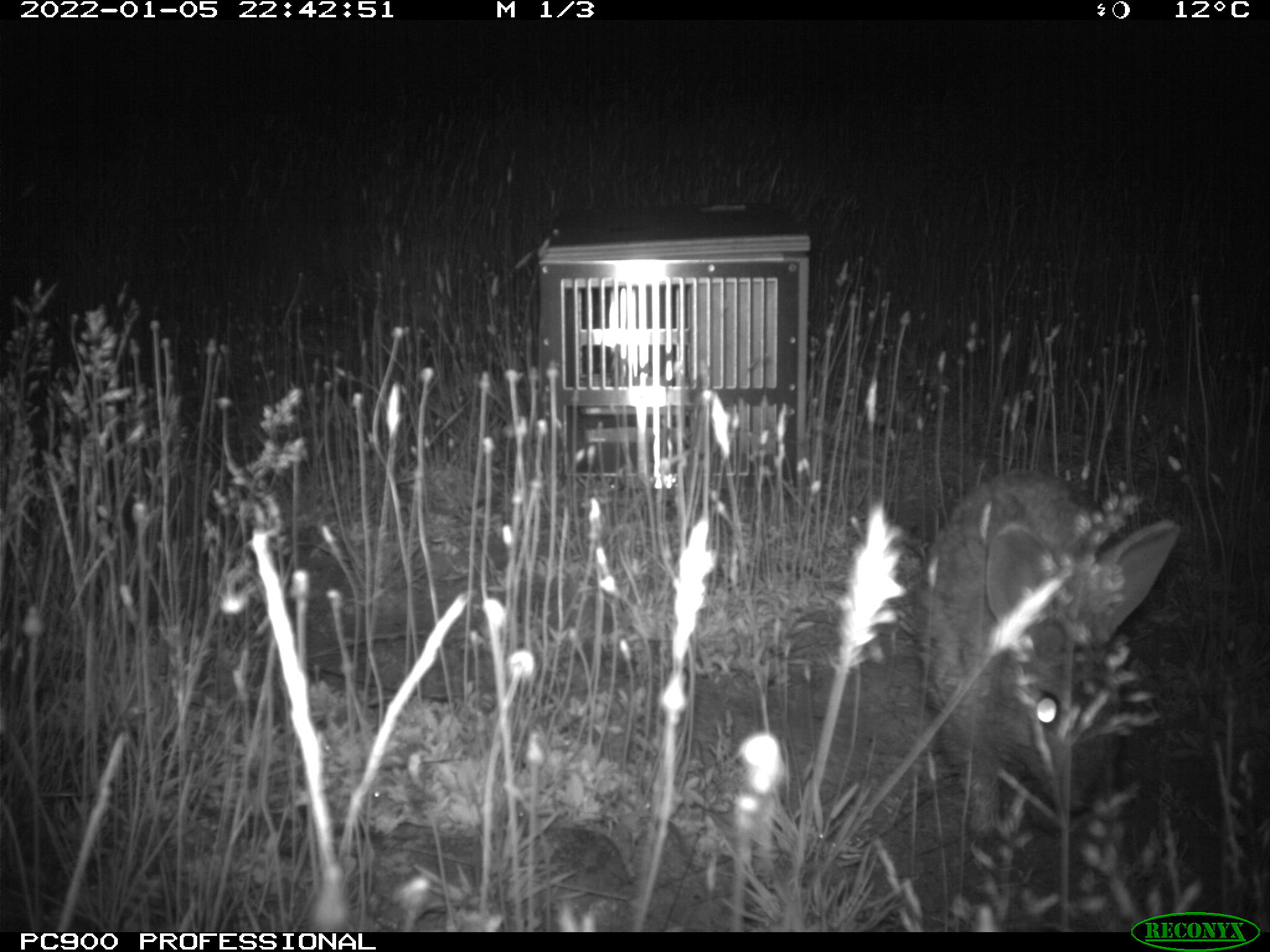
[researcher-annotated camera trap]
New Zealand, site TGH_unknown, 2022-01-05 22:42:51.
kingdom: Animalia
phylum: Chordata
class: Mammalia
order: Lagomorpha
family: Leporidae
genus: Oryctolagus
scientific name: Oryctolagus cuniculus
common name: european rabbit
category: rabbit